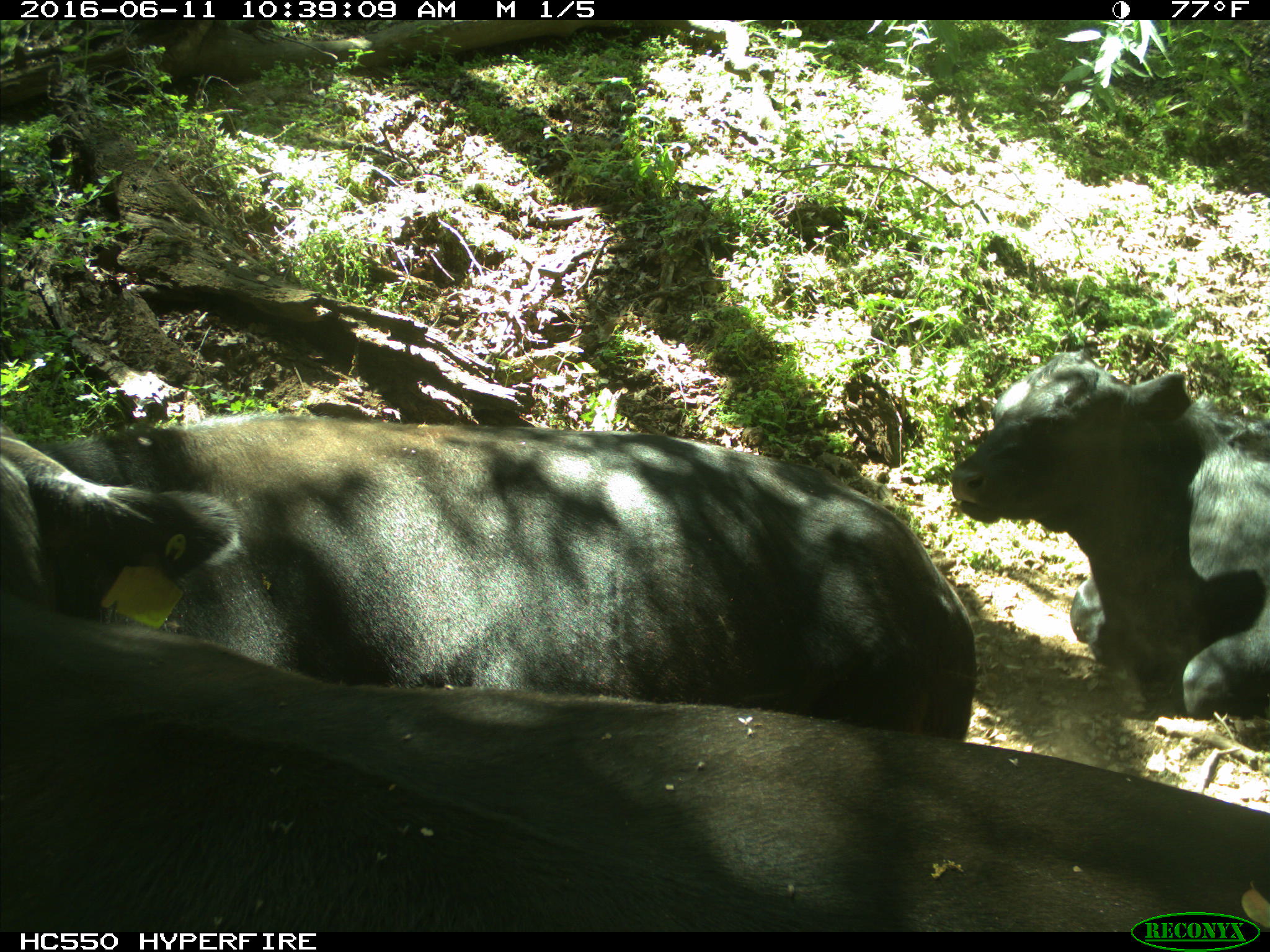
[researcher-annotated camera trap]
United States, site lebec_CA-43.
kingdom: Animalia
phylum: Chordata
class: Mammalia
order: Artiodactyla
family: Bovidae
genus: Bos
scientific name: Bos taurus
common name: domestic cow